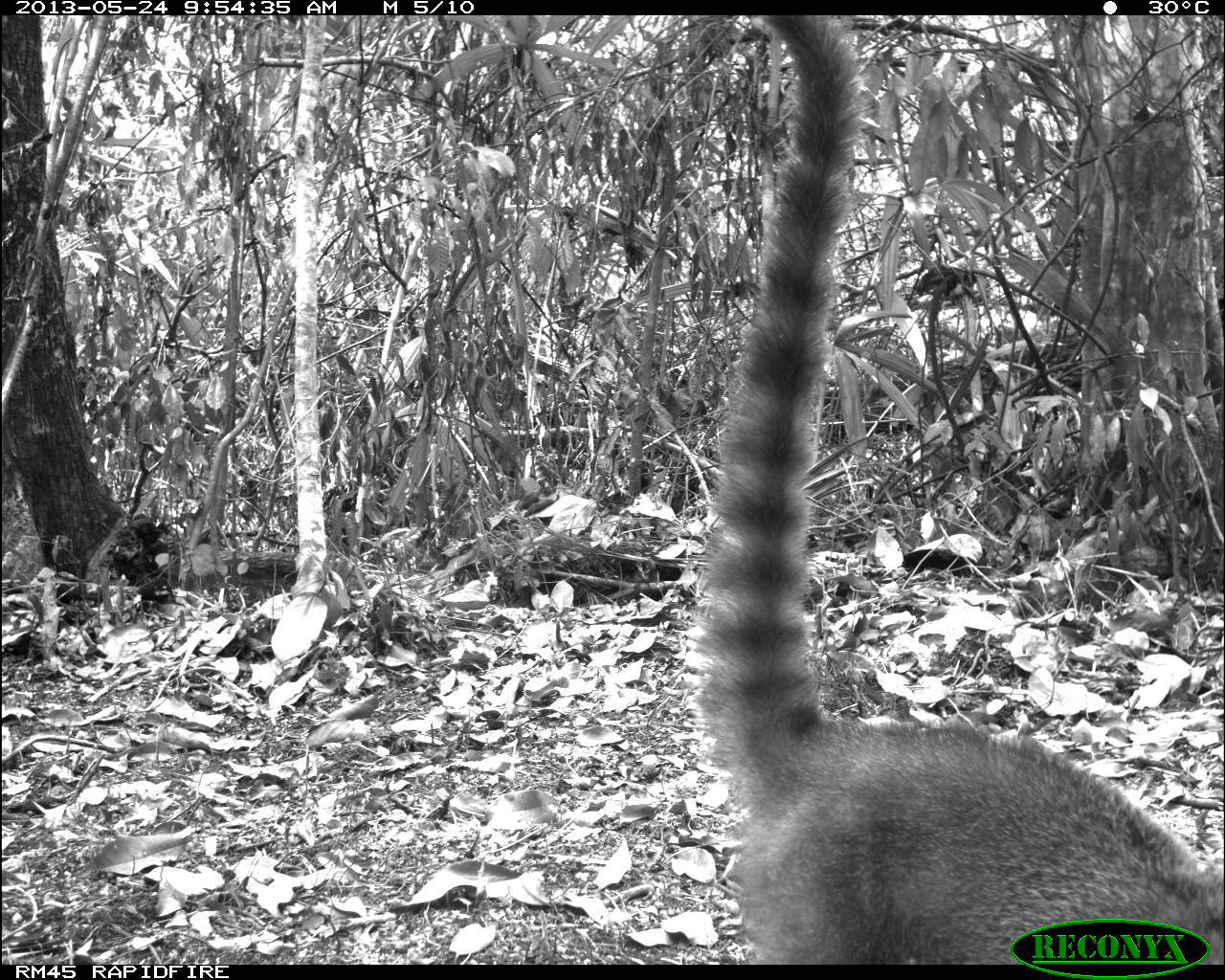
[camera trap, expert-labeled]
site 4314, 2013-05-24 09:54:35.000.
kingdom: Animalia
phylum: Chordata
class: Mammalia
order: Carnivora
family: Procyonidae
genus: Nasua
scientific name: Nasua narica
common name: white-nosed coati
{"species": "Nasua narica (white-nosed coati)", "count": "1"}